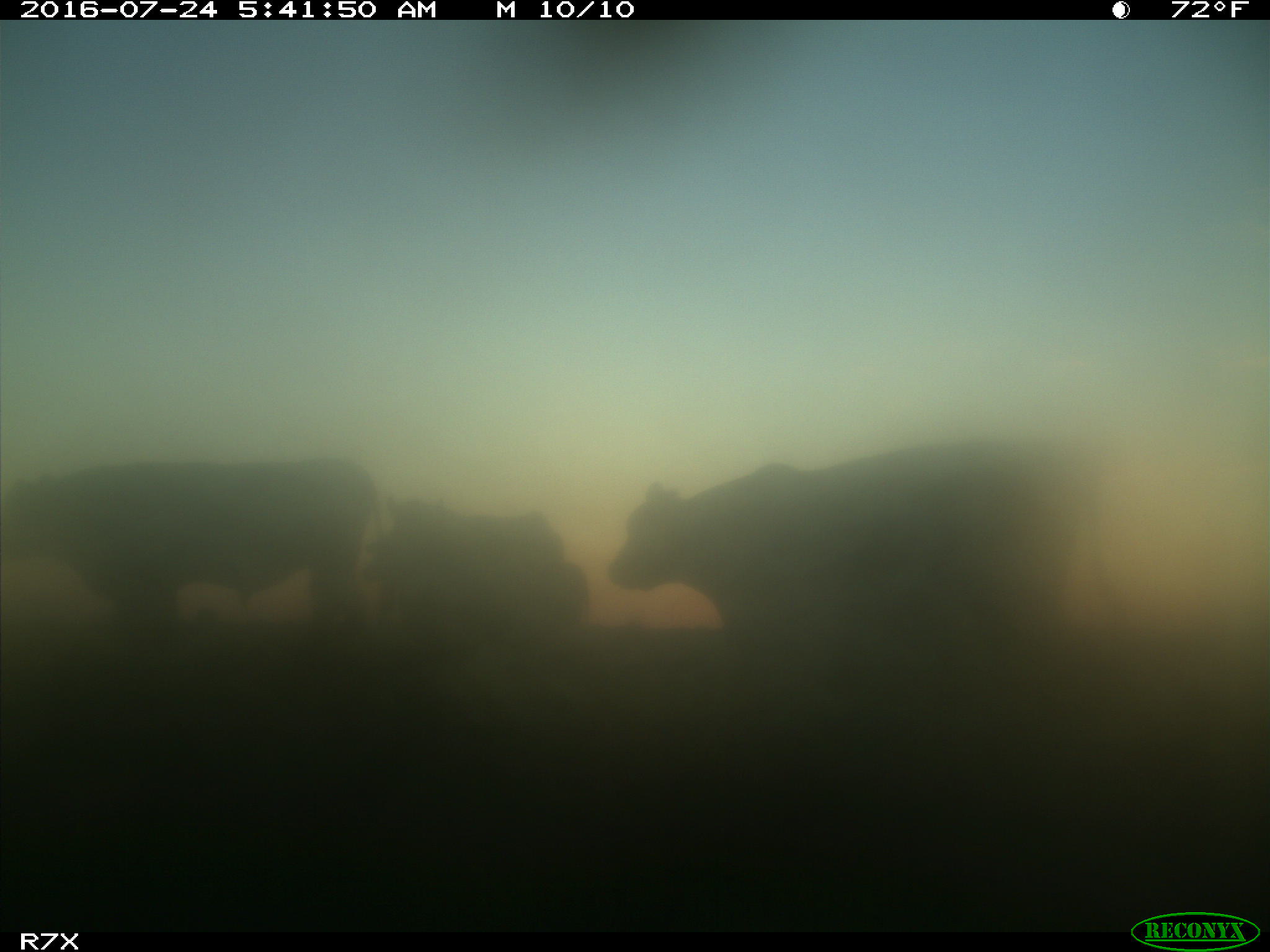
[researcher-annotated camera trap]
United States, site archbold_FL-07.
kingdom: Animalia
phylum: Chordata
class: Mammalia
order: Artiodactyla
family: Bovidae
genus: Bos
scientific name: Bos taurus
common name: domestic cow